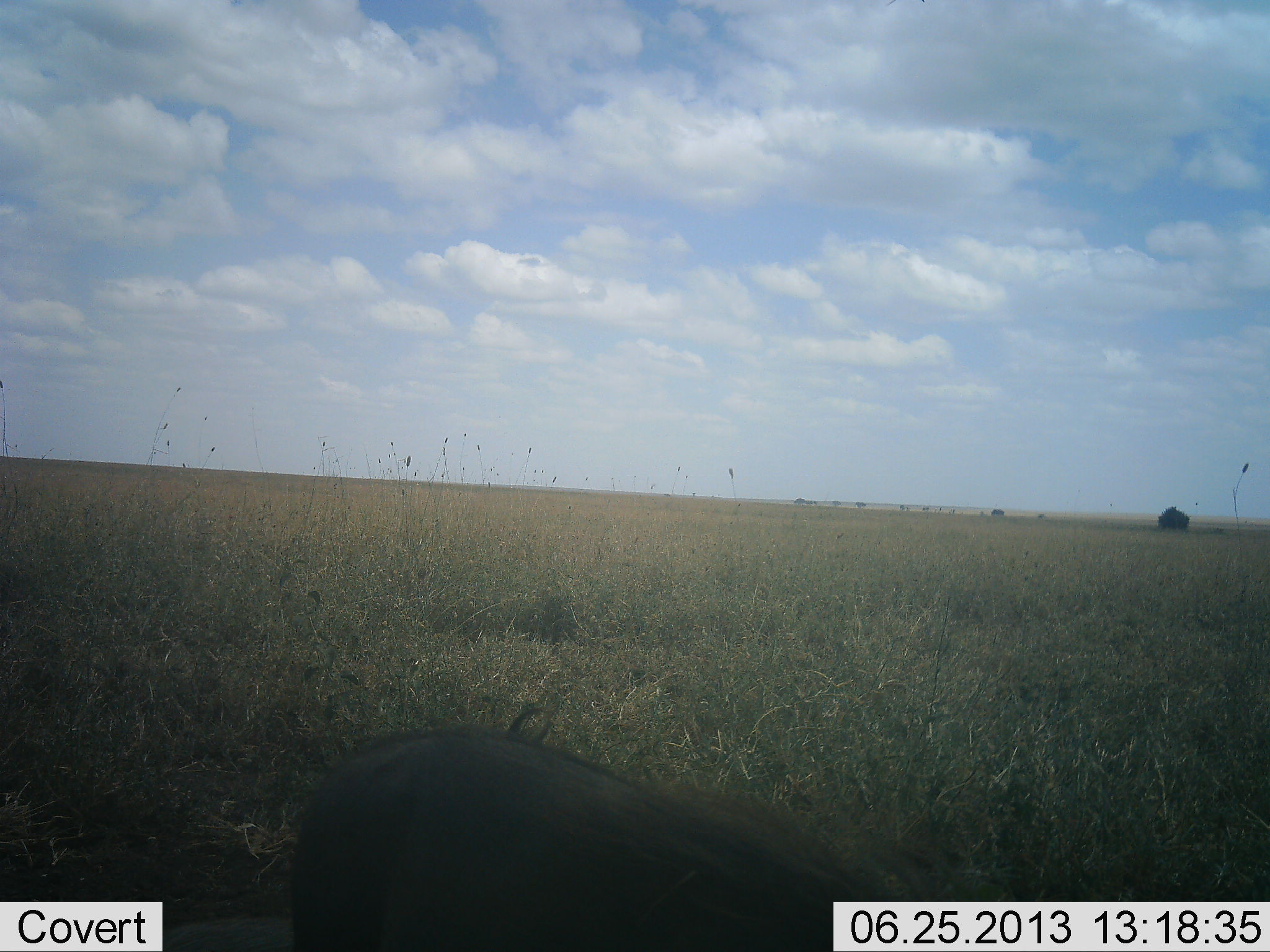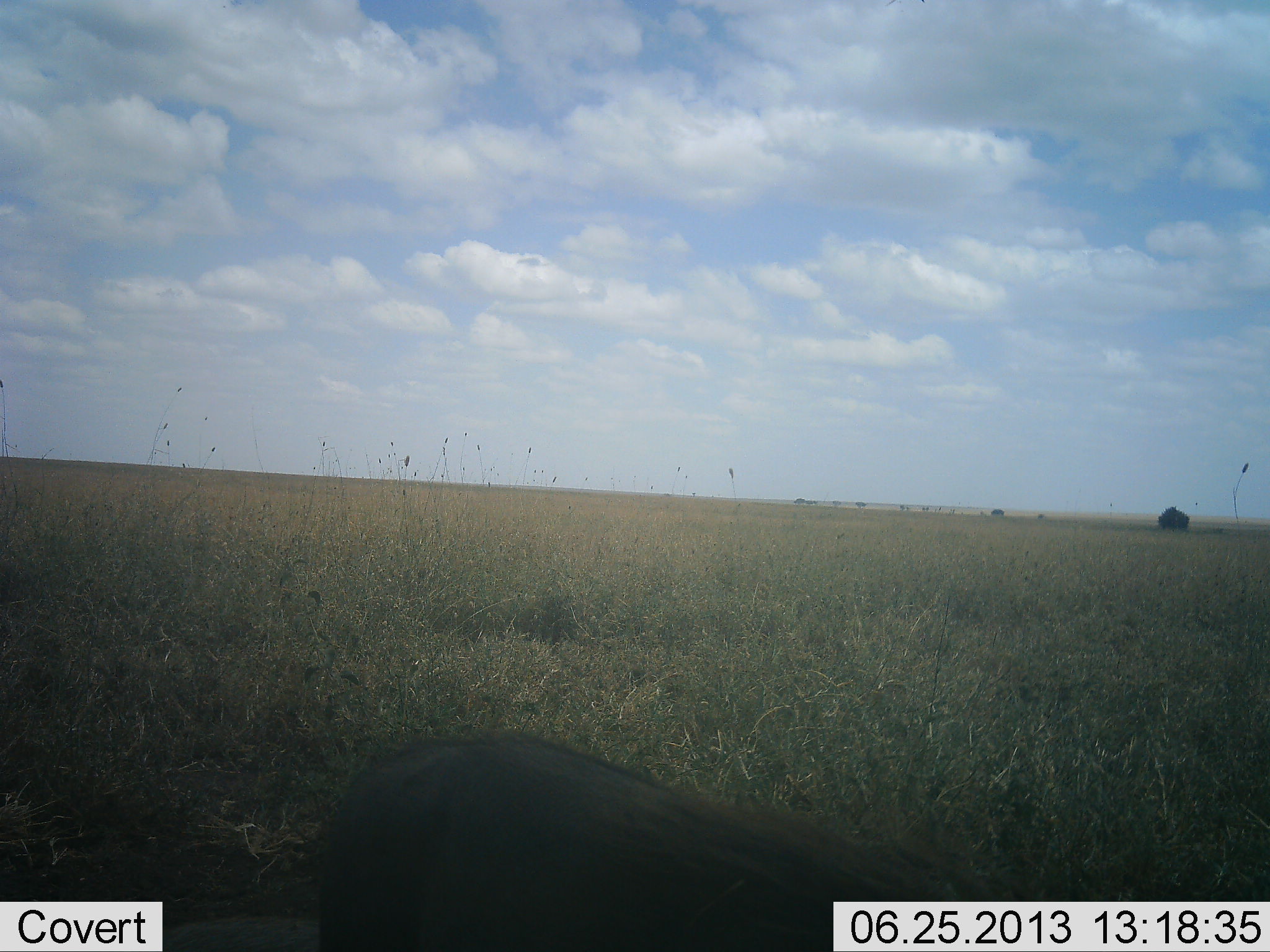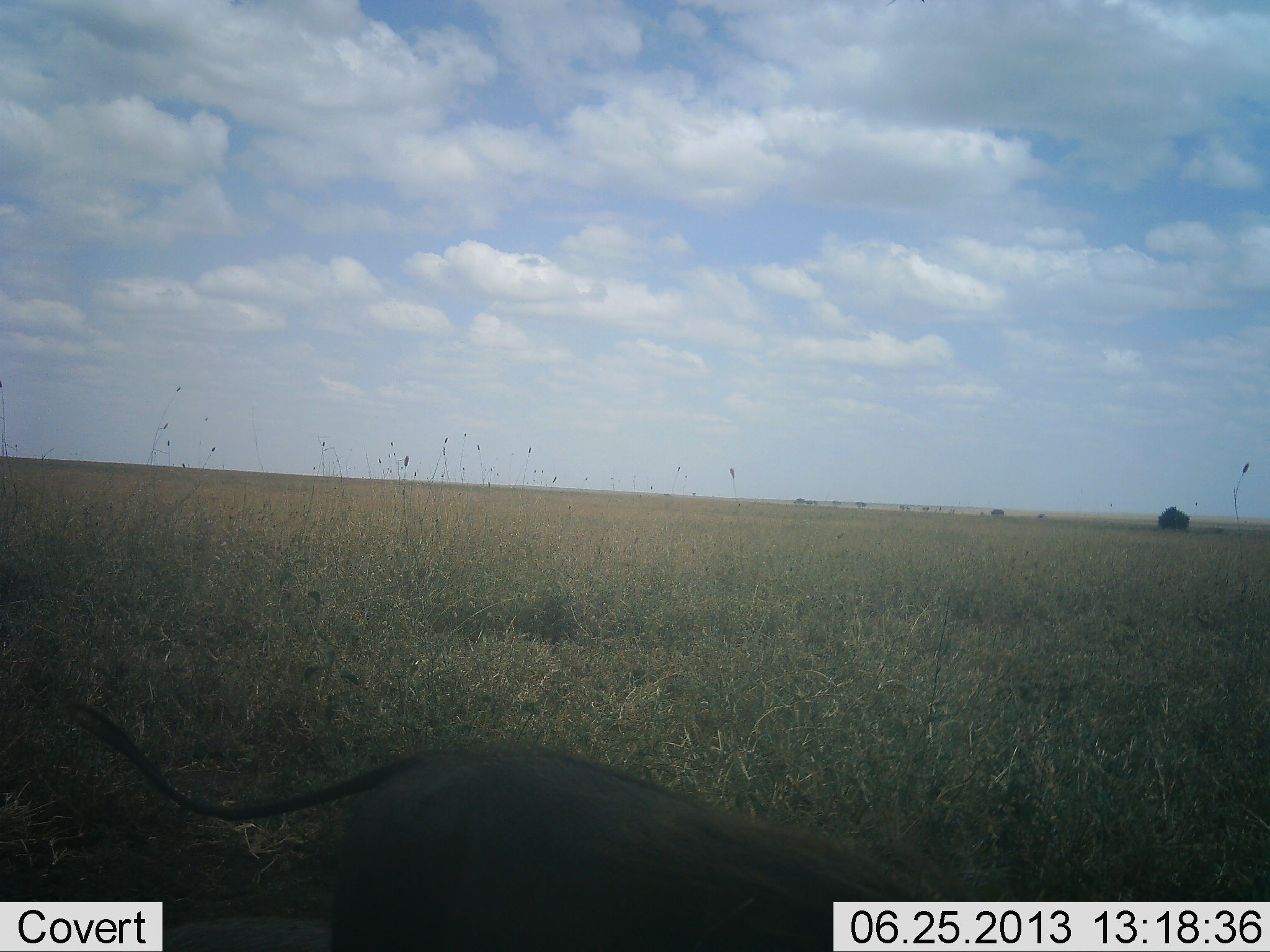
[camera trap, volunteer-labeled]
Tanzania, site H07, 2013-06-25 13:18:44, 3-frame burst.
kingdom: Animalia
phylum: Chordata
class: Mammalia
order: Artiodactyla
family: Suidae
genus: Phacochoerus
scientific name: Phacochoerus africanus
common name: warthog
Warthog (Phacochoerus africanus), count 1. Behavior (volunteer vote fractions): standing 50%, resting 0%, moving 20%, interacting 0%. Young present (vote fraction): 0%. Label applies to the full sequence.